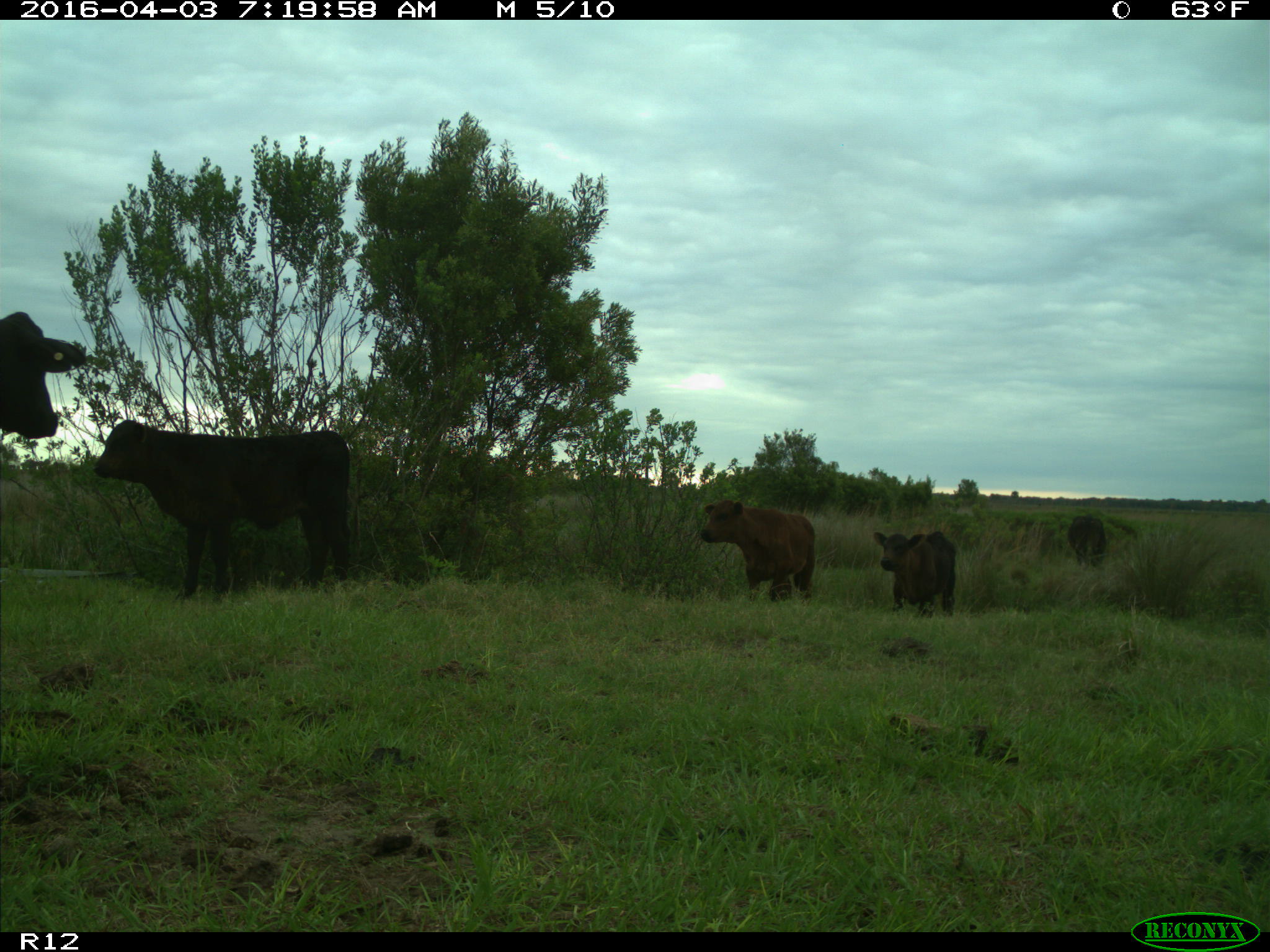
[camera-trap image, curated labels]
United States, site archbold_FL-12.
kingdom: Animalia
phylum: Chordata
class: Mammalia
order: Artiodactyla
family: Bovidae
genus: Bos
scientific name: Bos taurus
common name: domestic cow